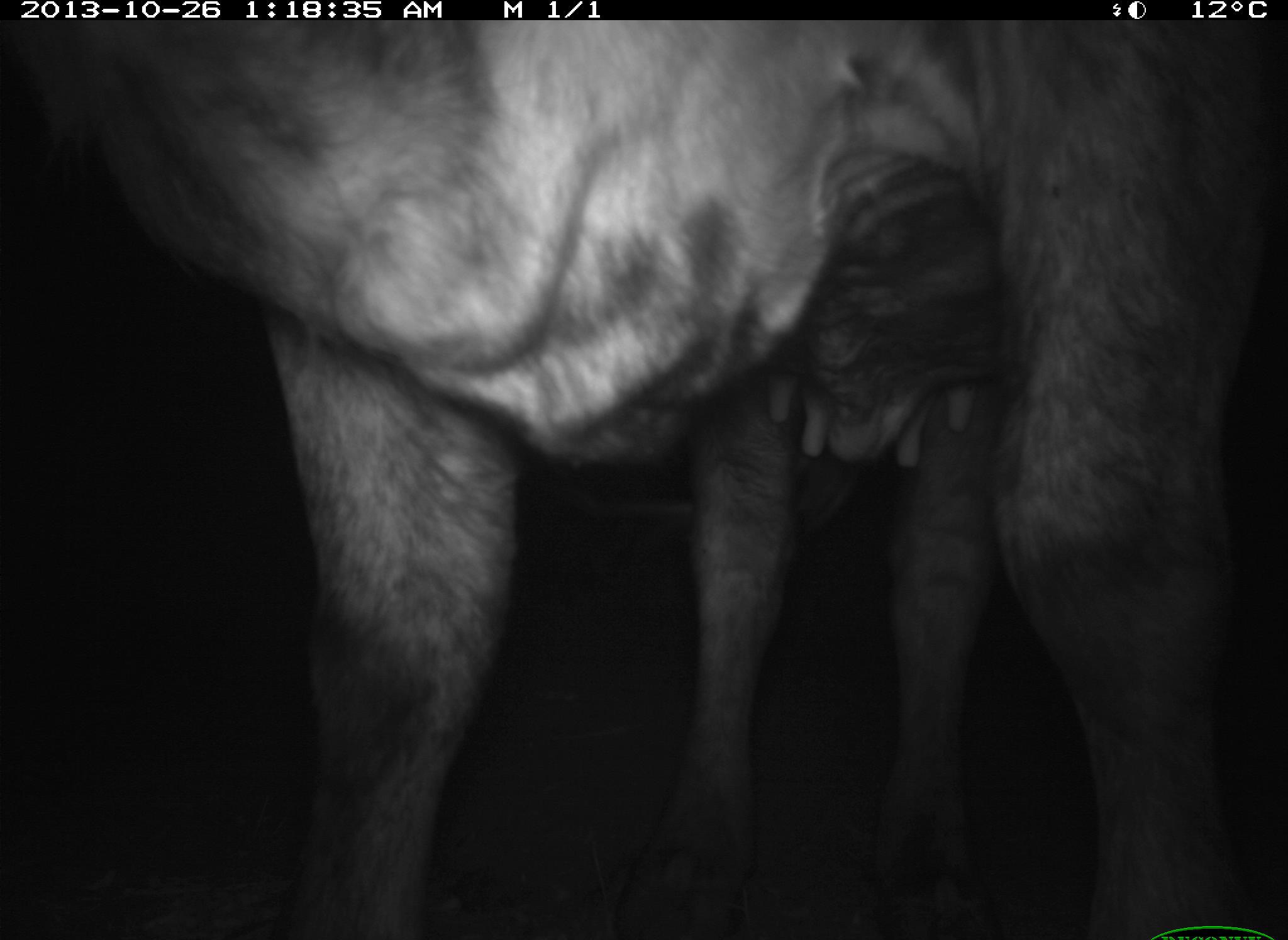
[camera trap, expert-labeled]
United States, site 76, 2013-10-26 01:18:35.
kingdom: Animalia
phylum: Chordata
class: Mammalia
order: Artiodactyla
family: Bovidae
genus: Bos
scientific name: Bos taurus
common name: cow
Cow (Bos taurus).